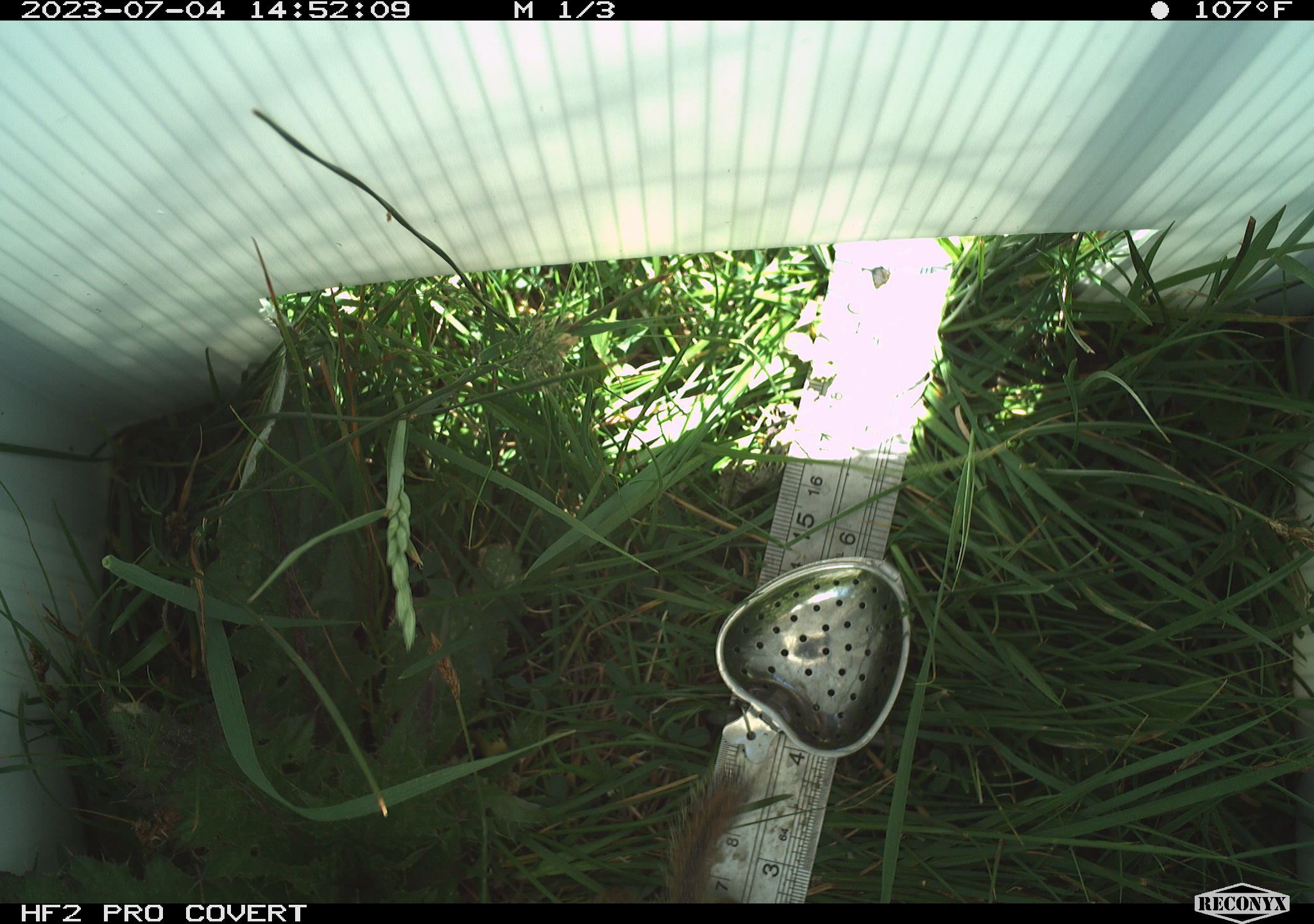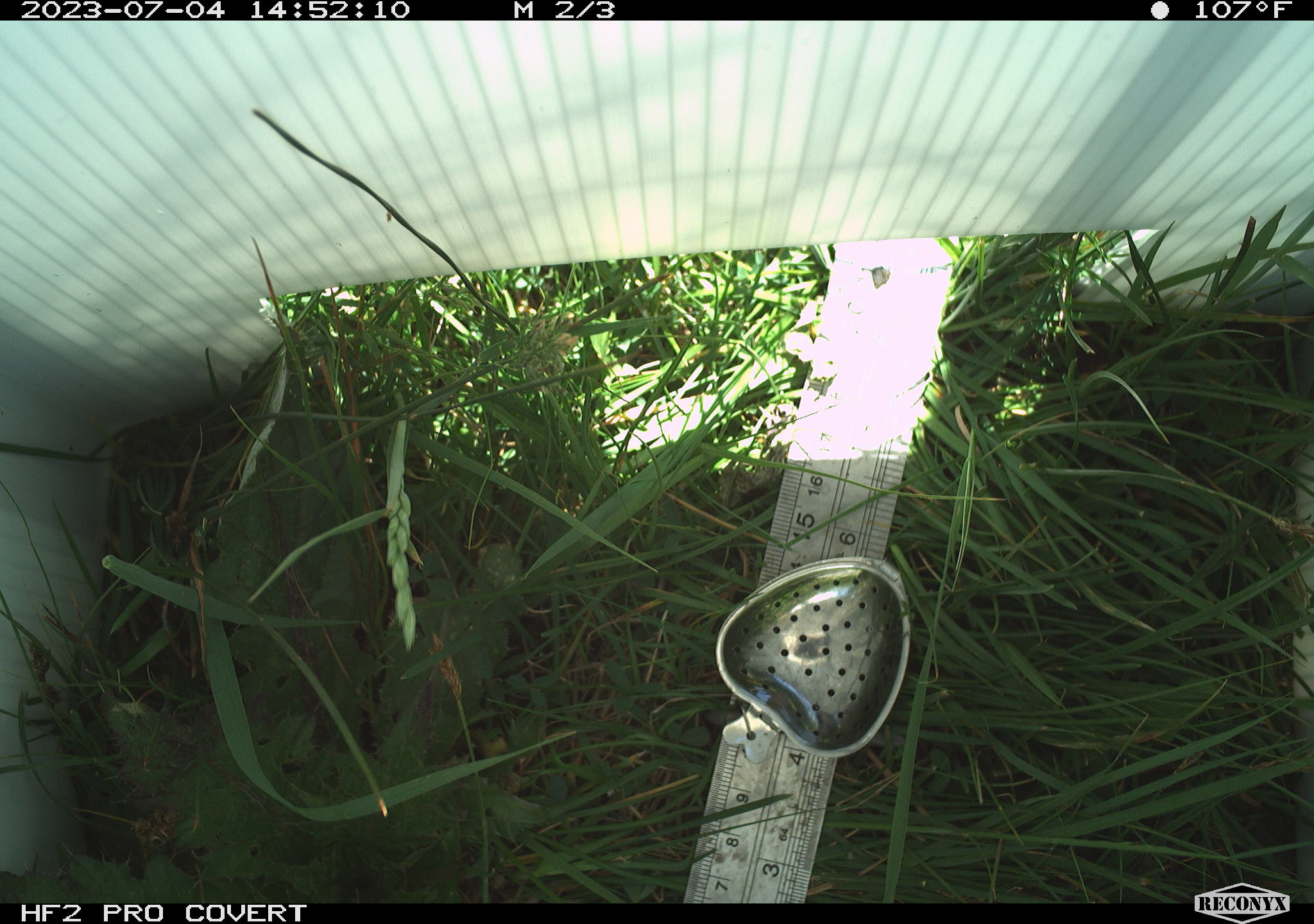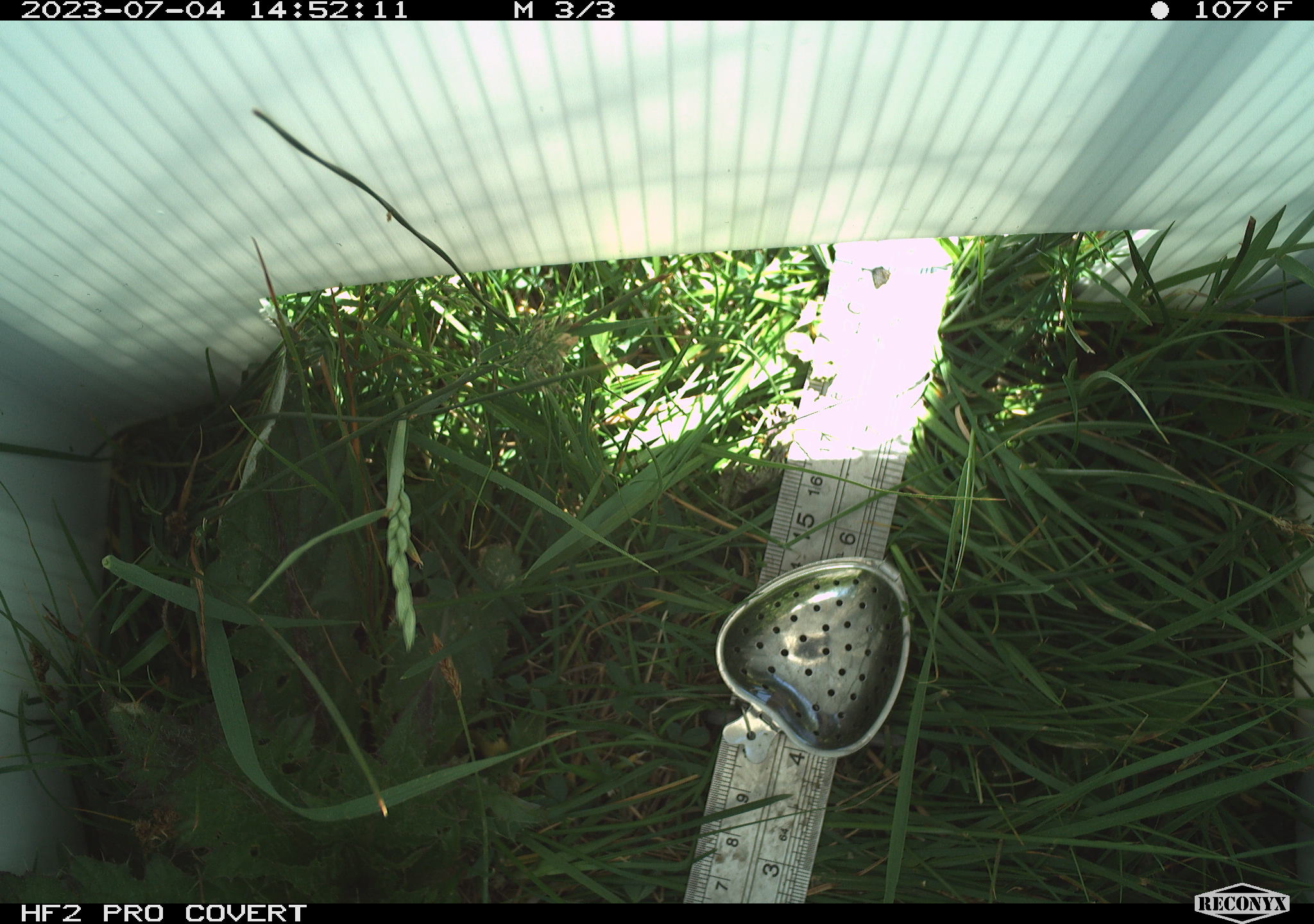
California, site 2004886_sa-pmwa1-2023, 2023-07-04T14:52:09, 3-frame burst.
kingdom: Animalia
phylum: Chordata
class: Mammalia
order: Rodentia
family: Sciuridae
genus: Urocitellus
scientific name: Urocitellus beldingi beldingi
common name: belding's ground squirrel